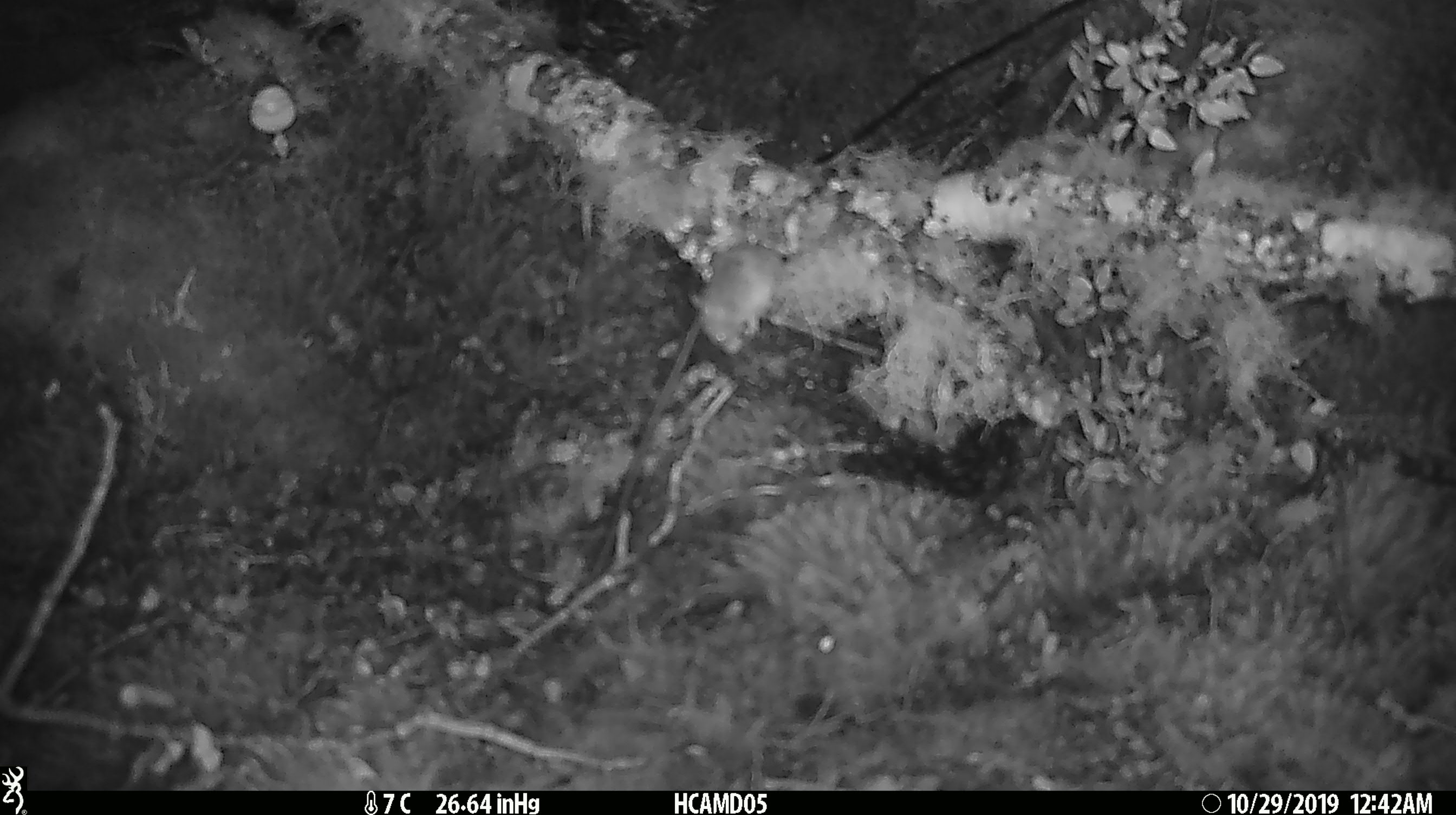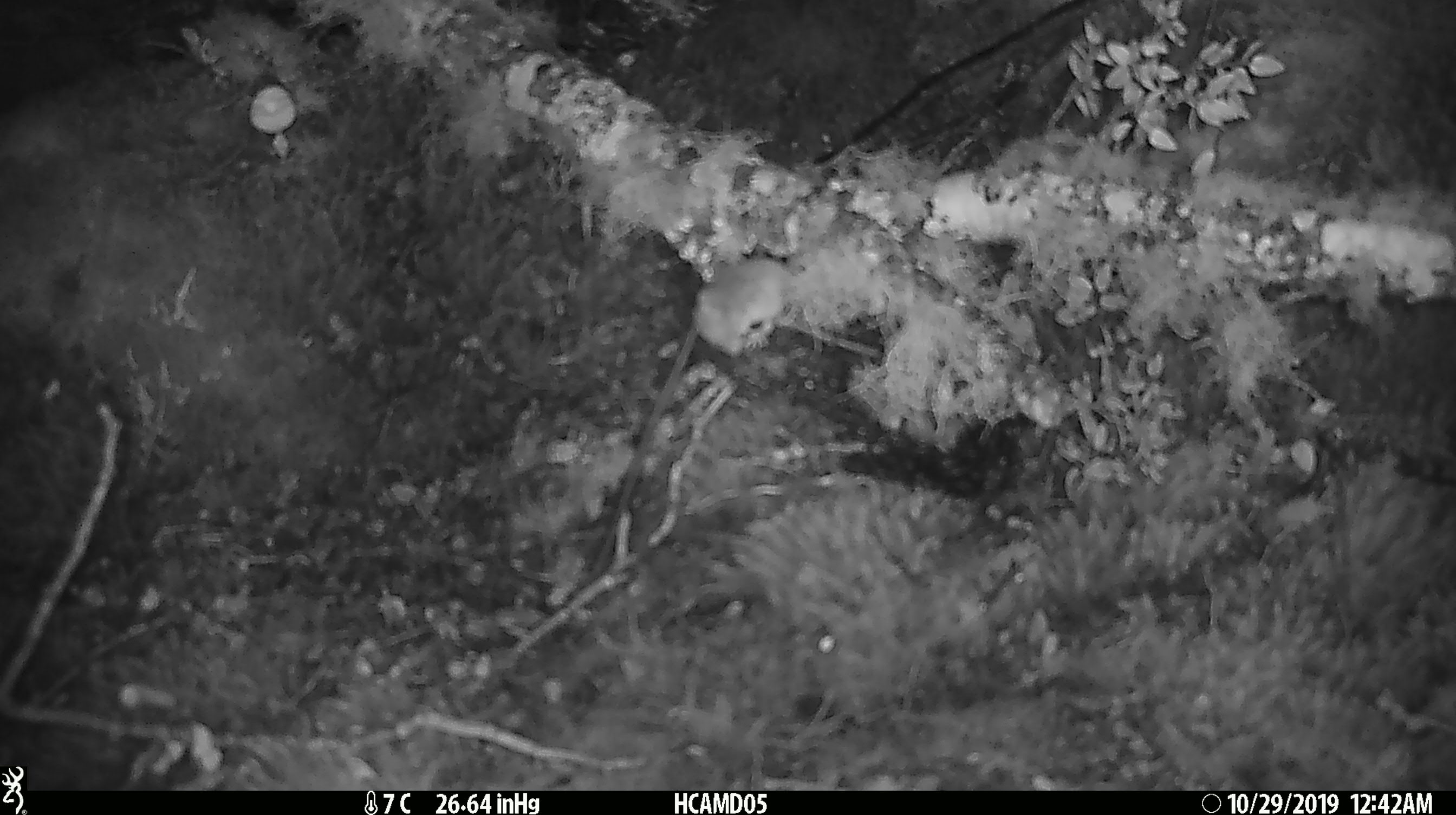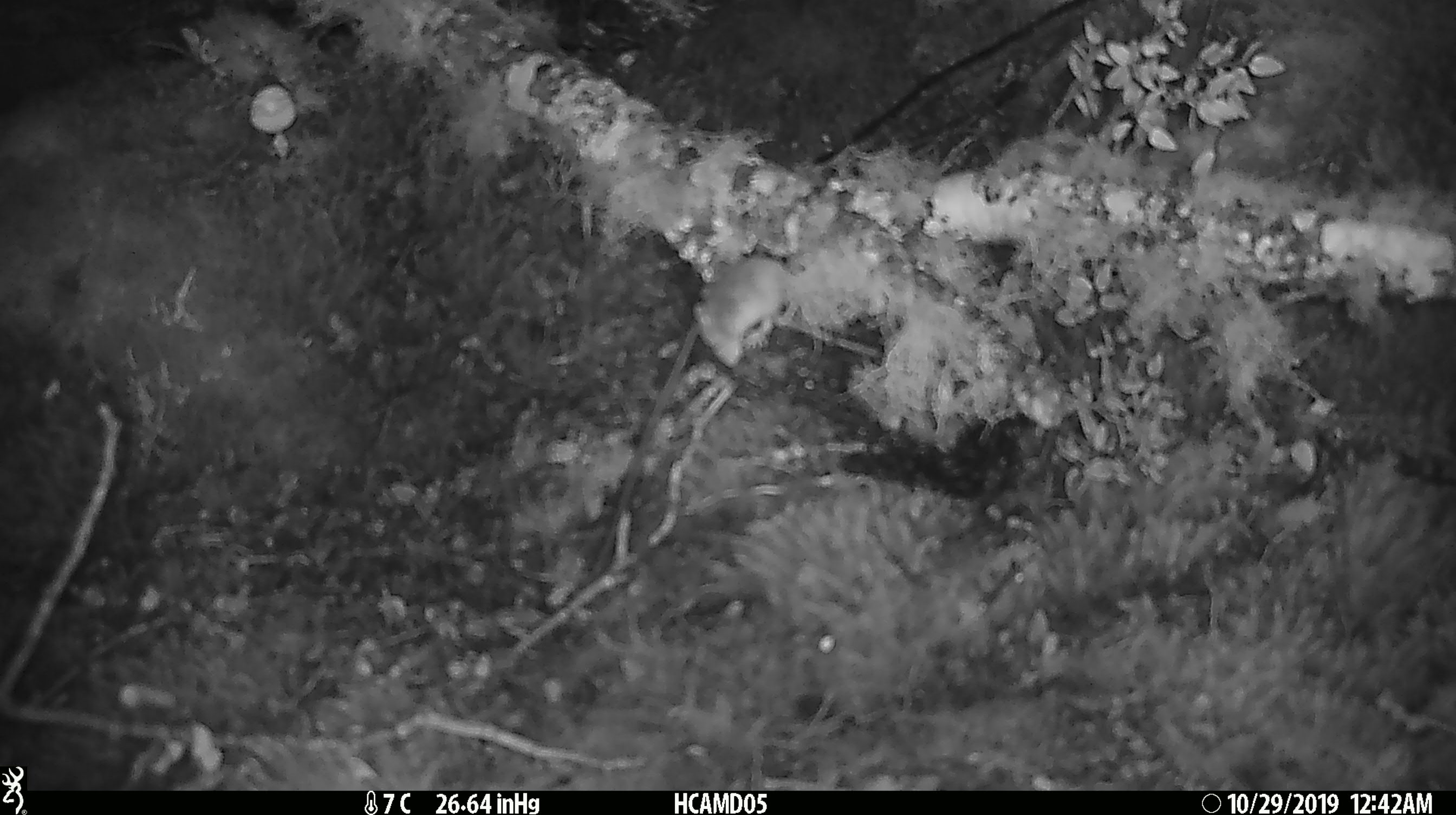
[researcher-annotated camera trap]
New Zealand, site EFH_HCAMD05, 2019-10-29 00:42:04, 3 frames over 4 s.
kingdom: Animalia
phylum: Chordata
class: Mammalia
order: Rodentia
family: Muridae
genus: Mus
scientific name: Mus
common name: mouse